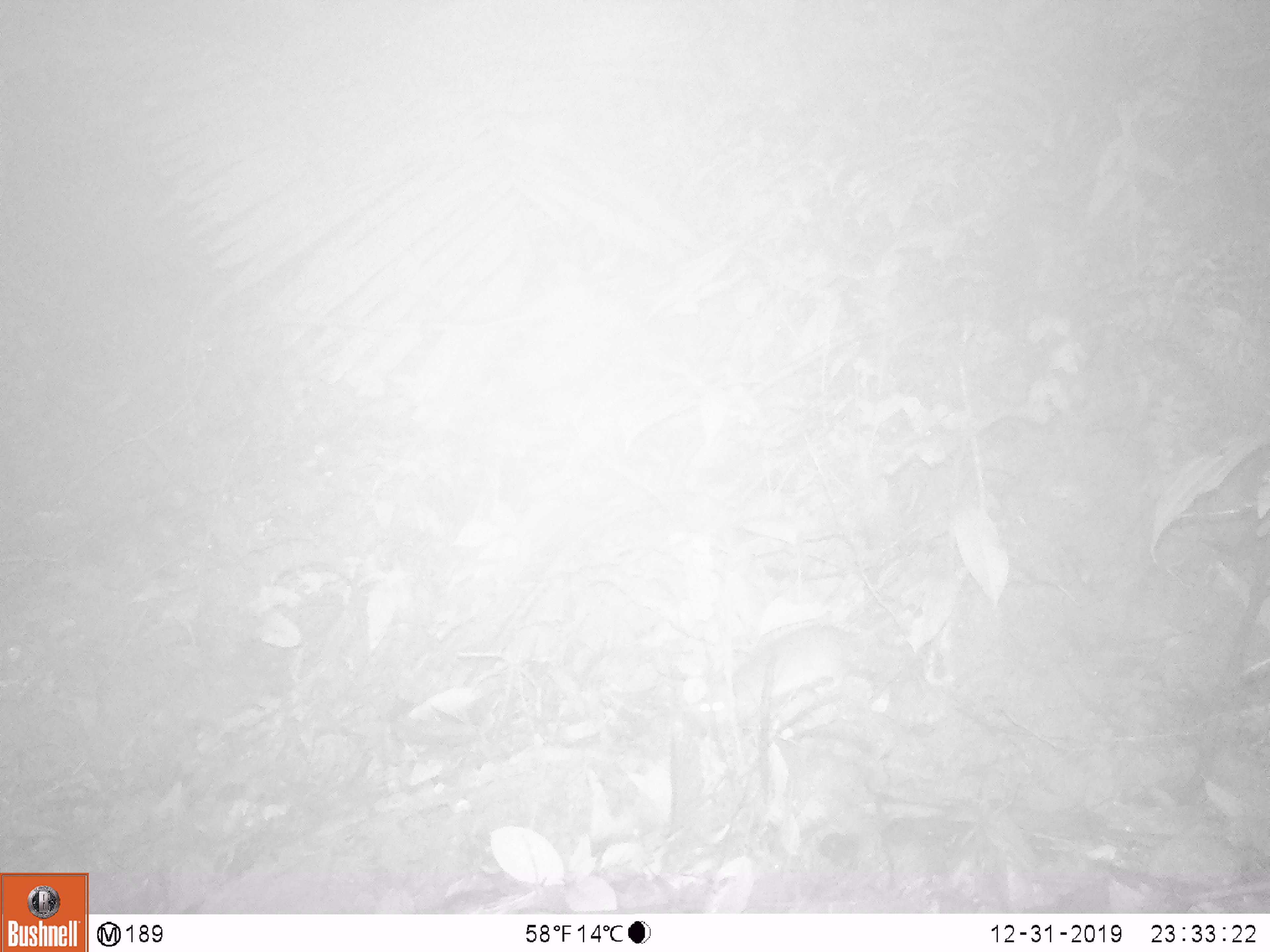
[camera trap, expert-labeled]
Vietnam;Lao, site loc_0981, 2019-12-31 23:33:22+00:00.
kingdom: Animalia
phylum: Chordata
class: Mammalia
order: Rodentia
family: Muridae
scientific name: Muridae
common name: old-world mice and rats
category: unidentified murid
Unidentified murid (old-world mice and rats) (Muridae). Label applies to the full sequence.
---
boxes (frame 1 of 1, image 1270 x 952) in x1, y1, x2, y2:
unidentified murid: 689, 616, 894, 724